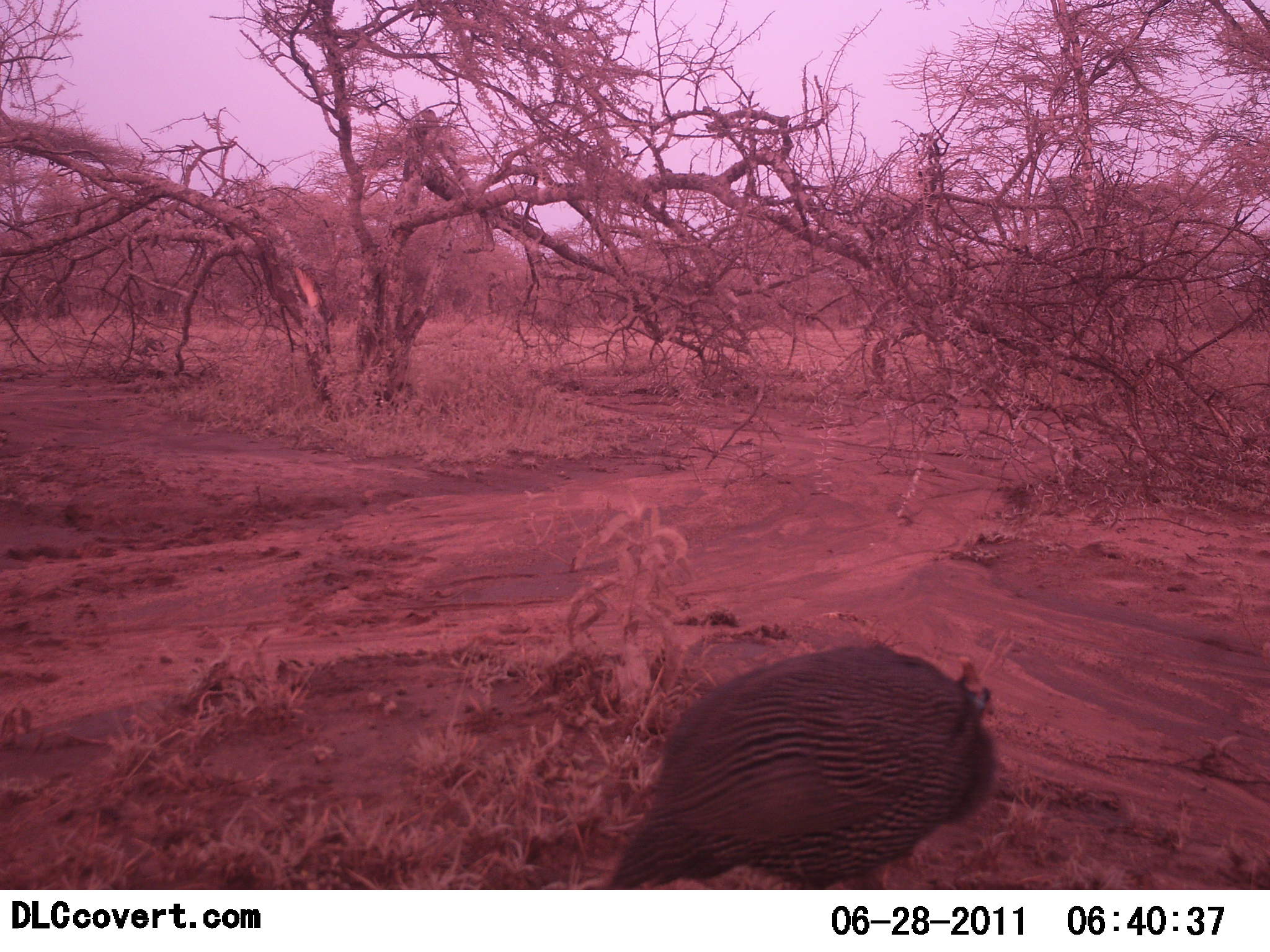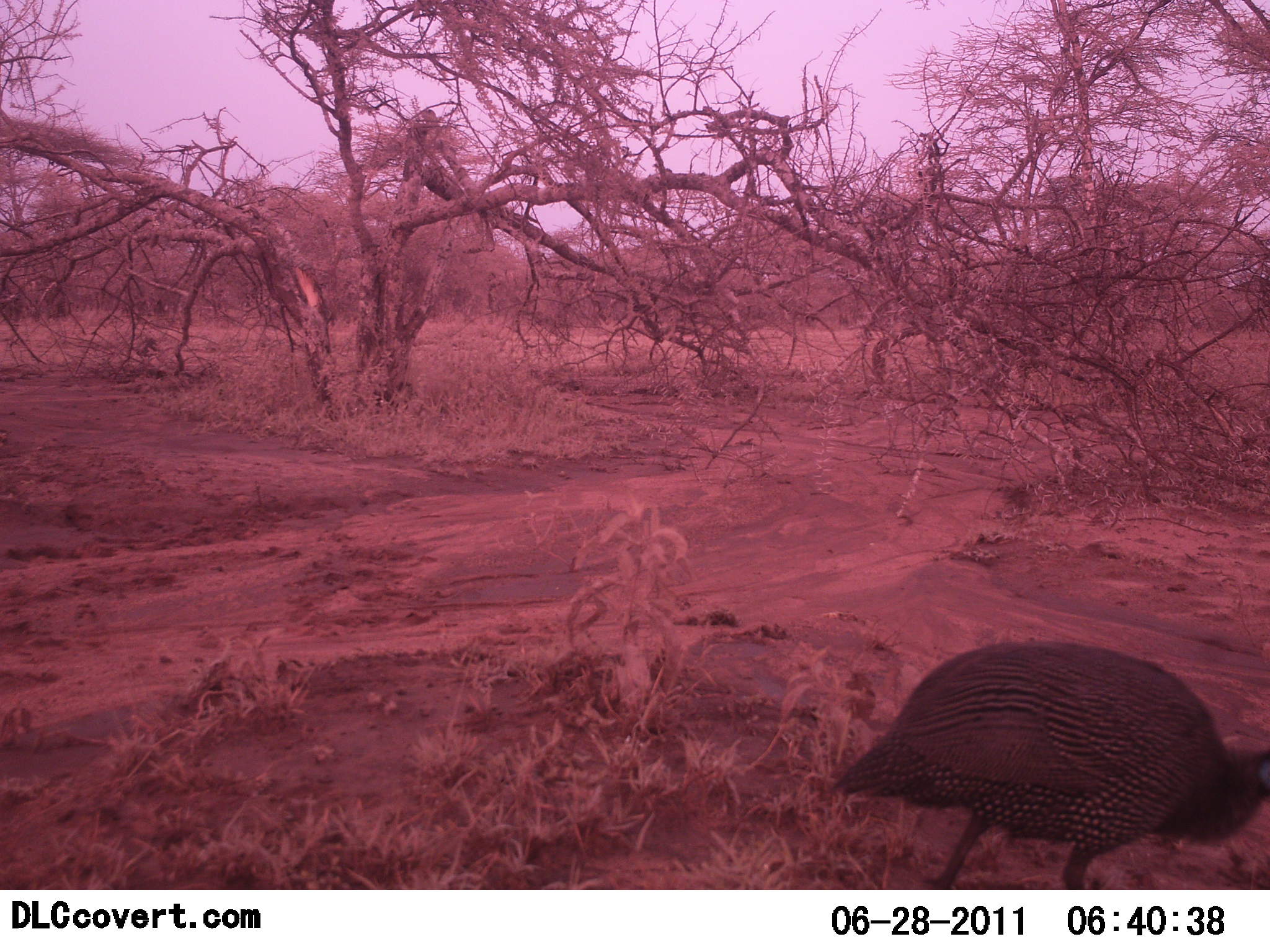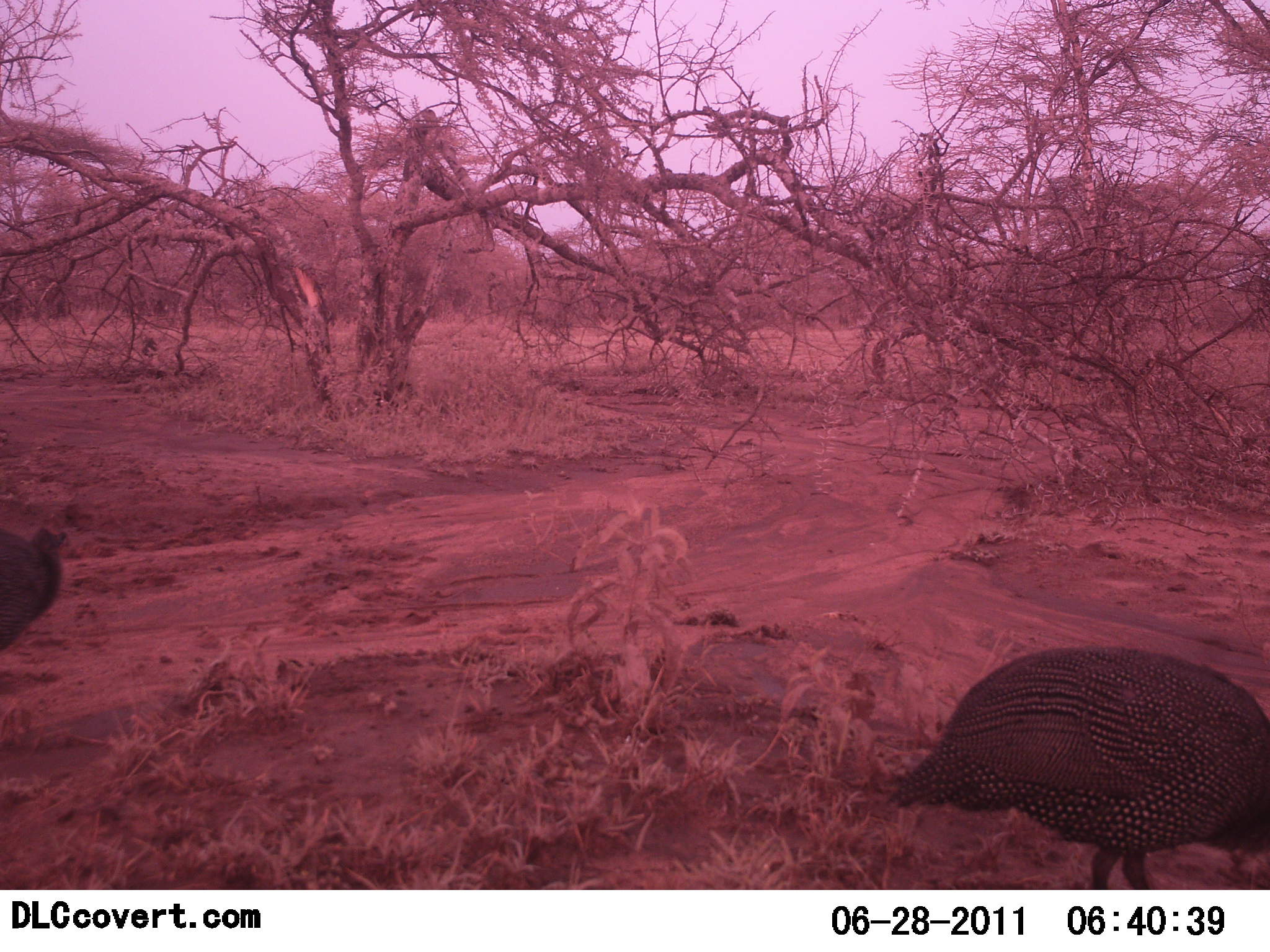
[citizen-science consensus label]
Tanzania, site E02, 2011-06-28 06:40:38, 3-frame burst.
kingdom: Animalia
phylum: Chordata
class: Aves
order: Galliformes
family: Numididae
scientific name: Numididae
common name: guinea fowl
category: guineafowl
Guineafowl (guinea fowl) (Numididae), count 2. Behavior (volunteer vote fractions): standing 10%, resting 0%, moving 100%, interacting 0%. Young present (vote fraction): 0%. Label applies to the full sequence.